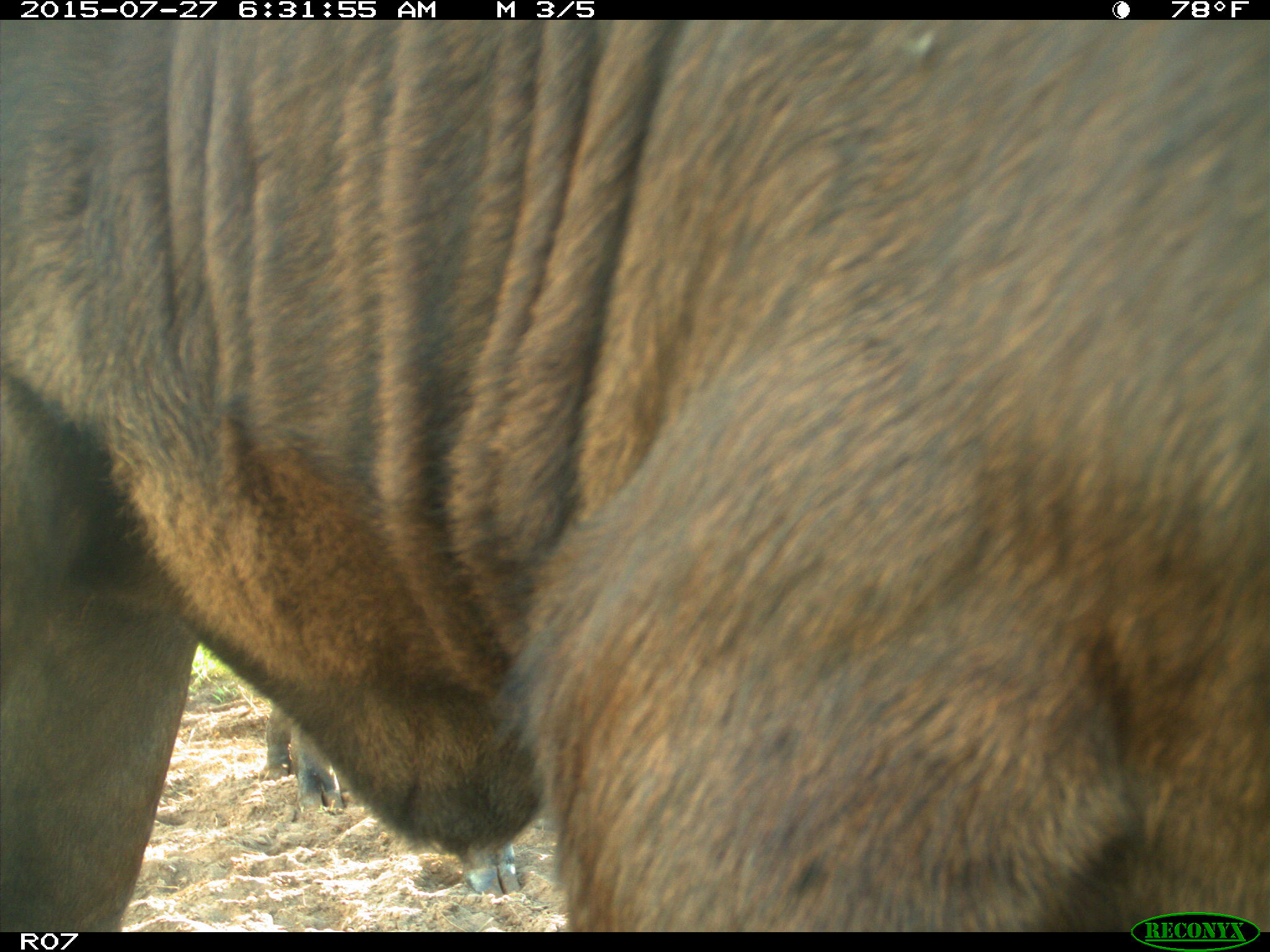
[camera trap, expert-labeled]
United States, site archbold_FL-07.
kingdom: Animalia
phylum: Chordata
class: Mammalia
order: Artiodactyla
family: Bovidae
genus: Bos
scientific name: Bos taurus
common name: domestic cow